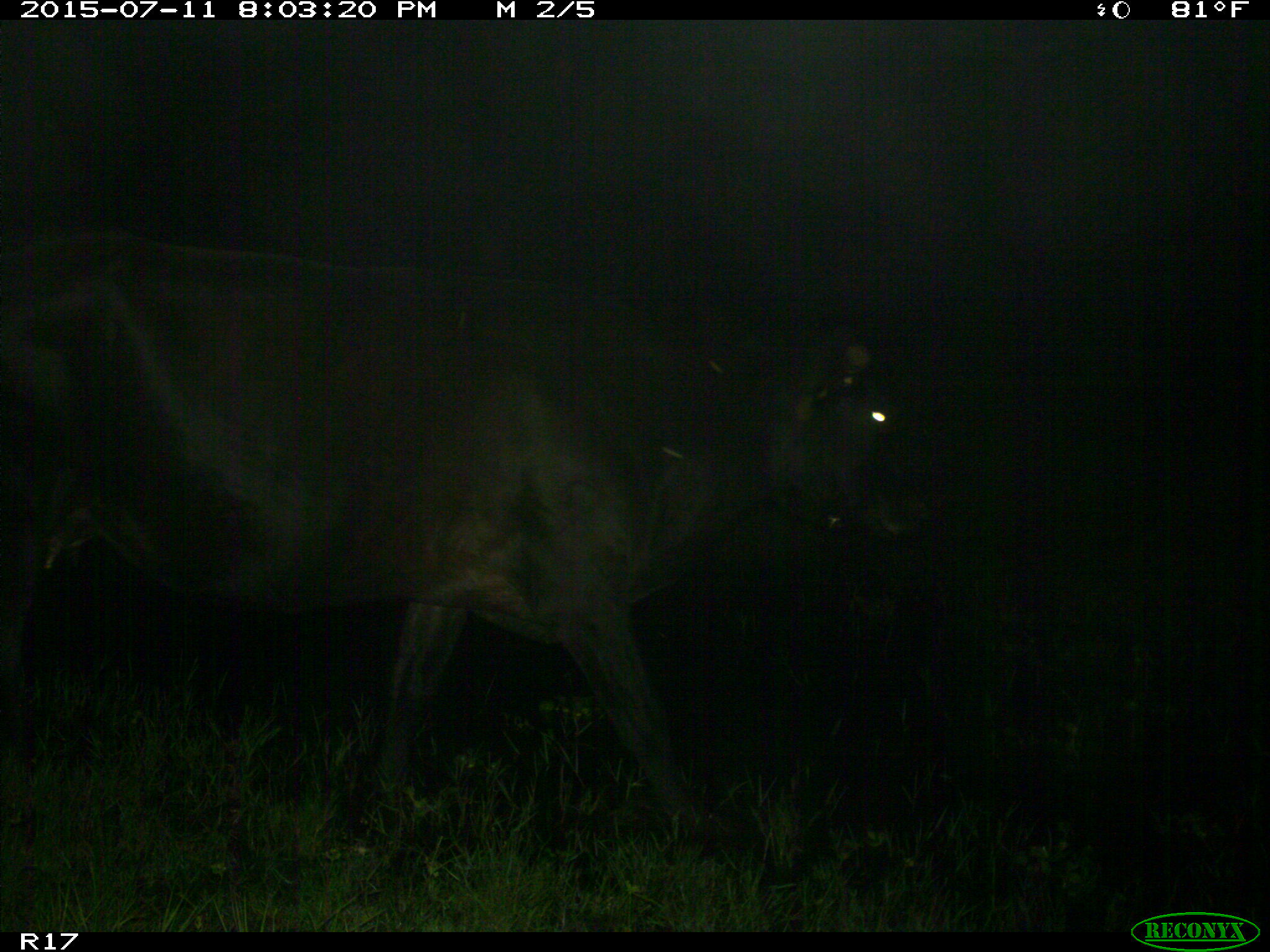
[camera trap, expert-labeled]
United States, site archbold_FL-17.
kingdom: Animalia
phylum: Chordata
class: Mammalia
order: Artiodactyla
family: Bovidae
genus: Bos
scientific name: Bos taurus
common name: domestic cow